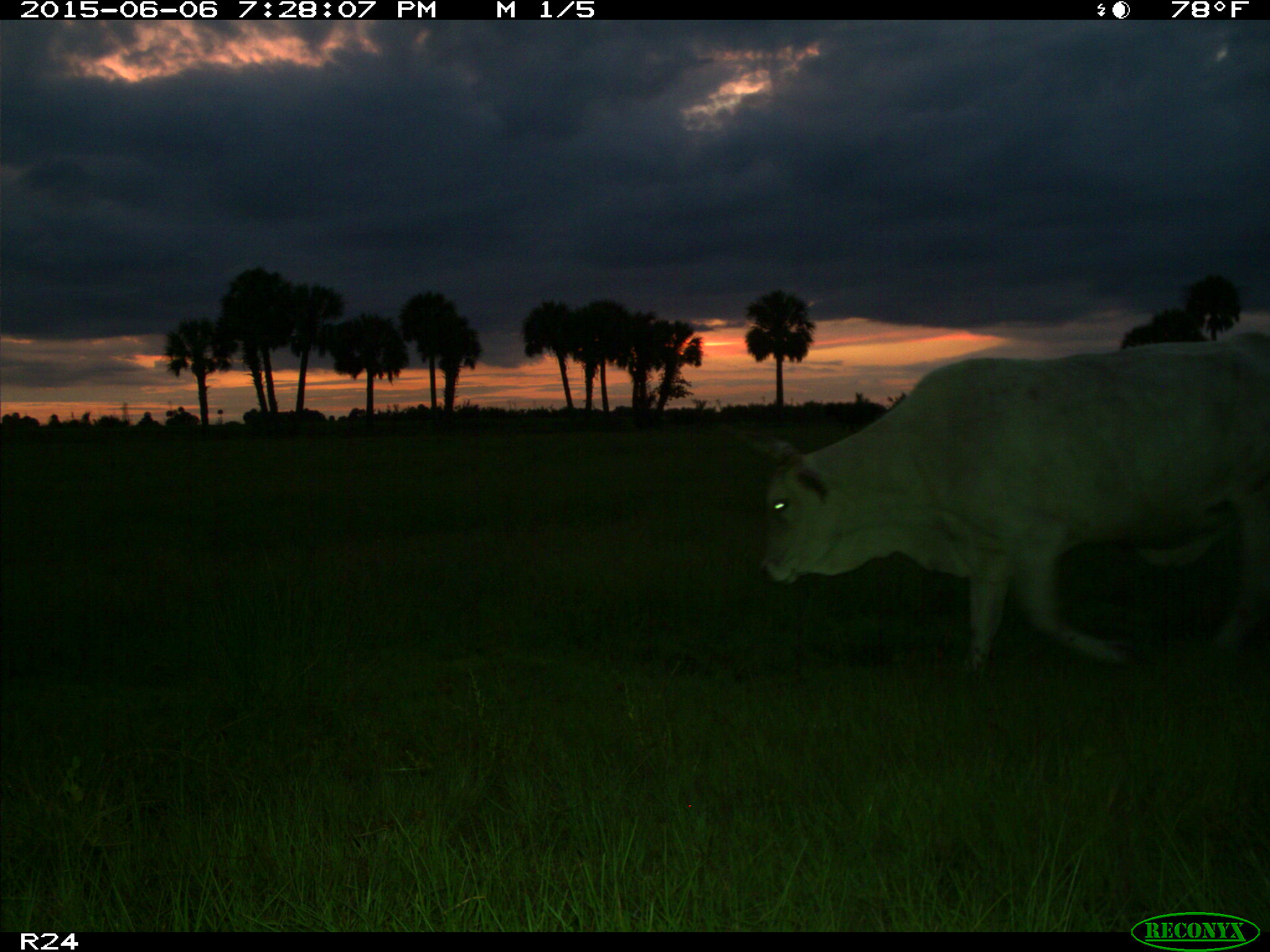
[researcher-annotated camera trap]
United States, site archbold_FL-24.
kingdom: Animalia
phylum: Chordata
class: Mammalia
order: Artiodactyla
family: Bovidae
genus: Bos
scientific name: Bos taurus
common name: domestic cow